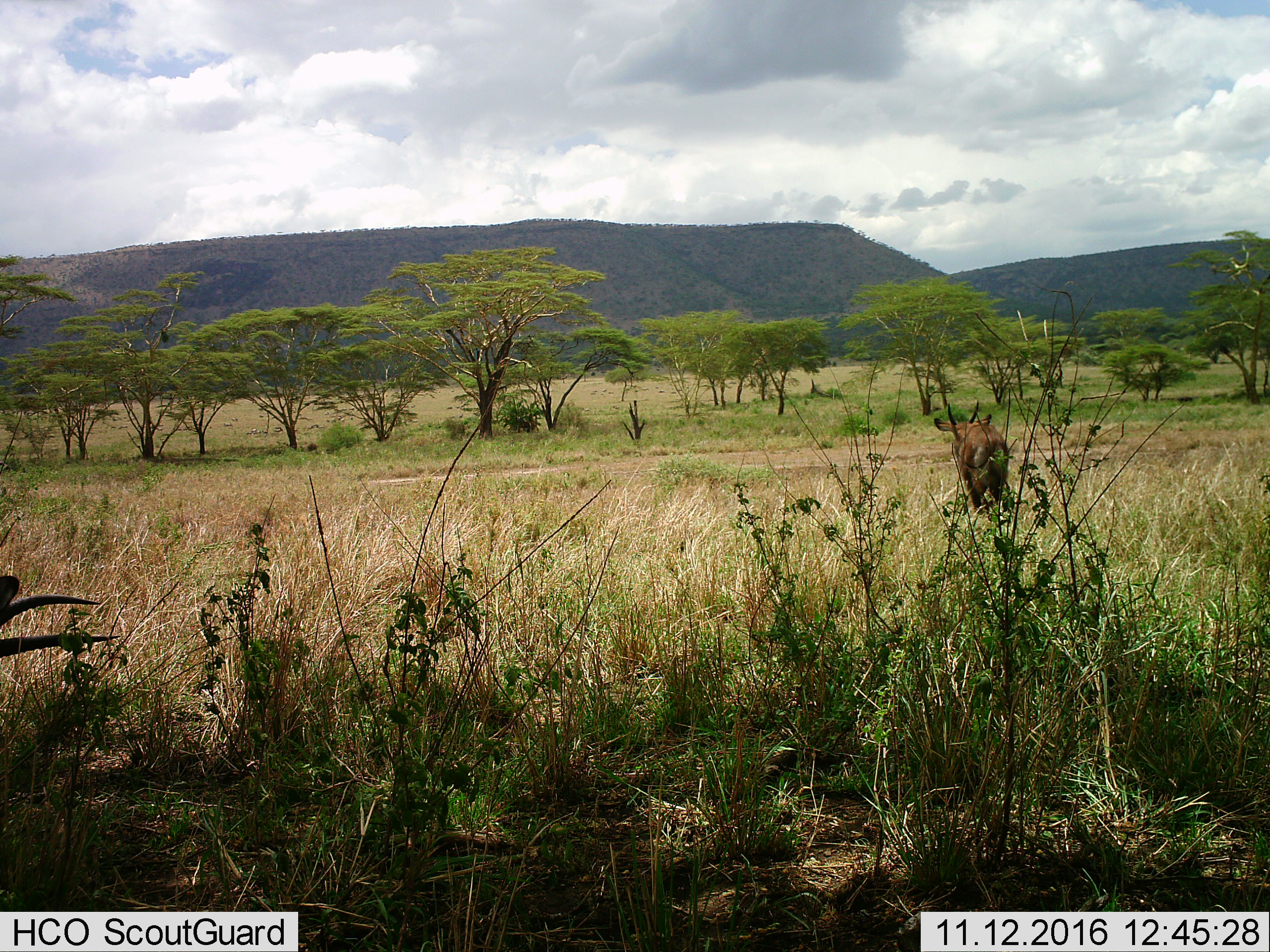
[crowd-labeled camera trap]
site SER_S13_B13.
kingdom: Animalia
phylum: Chordata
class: Mammalia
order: Artiodactyla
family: Bovidae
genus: Kobus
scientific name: Kobus ellipsiprymnus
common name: waterbuck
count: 2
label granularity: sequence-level